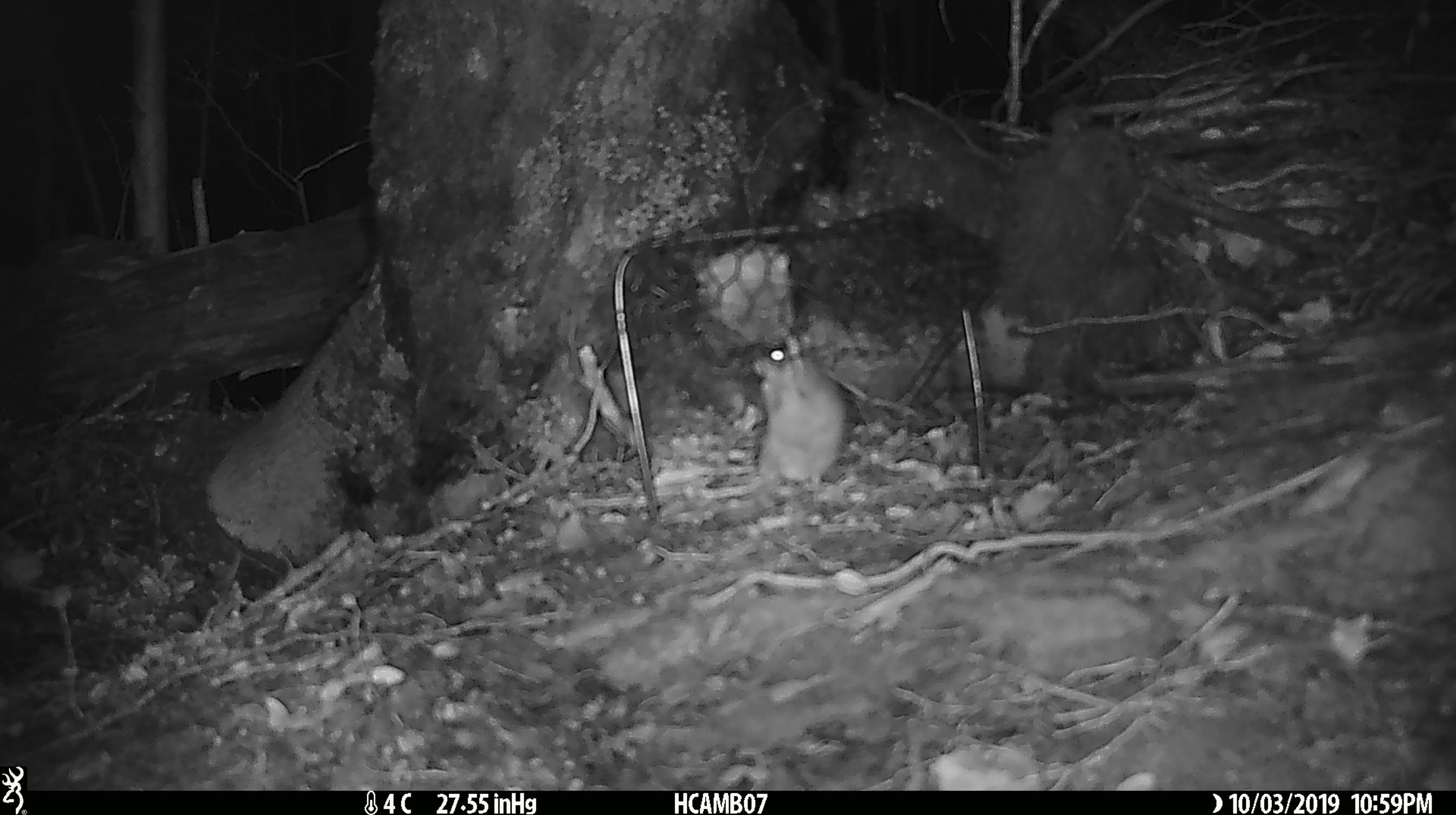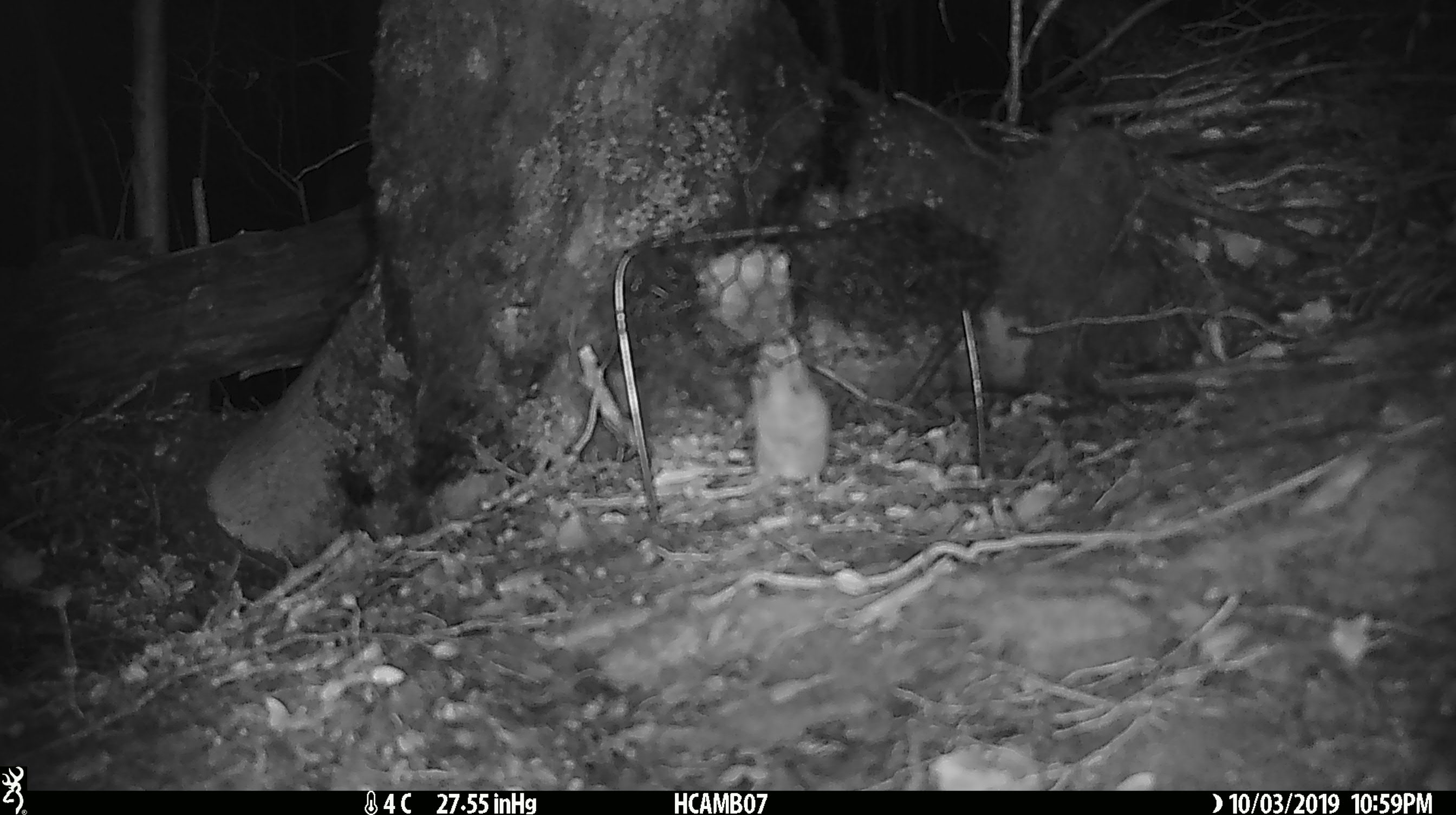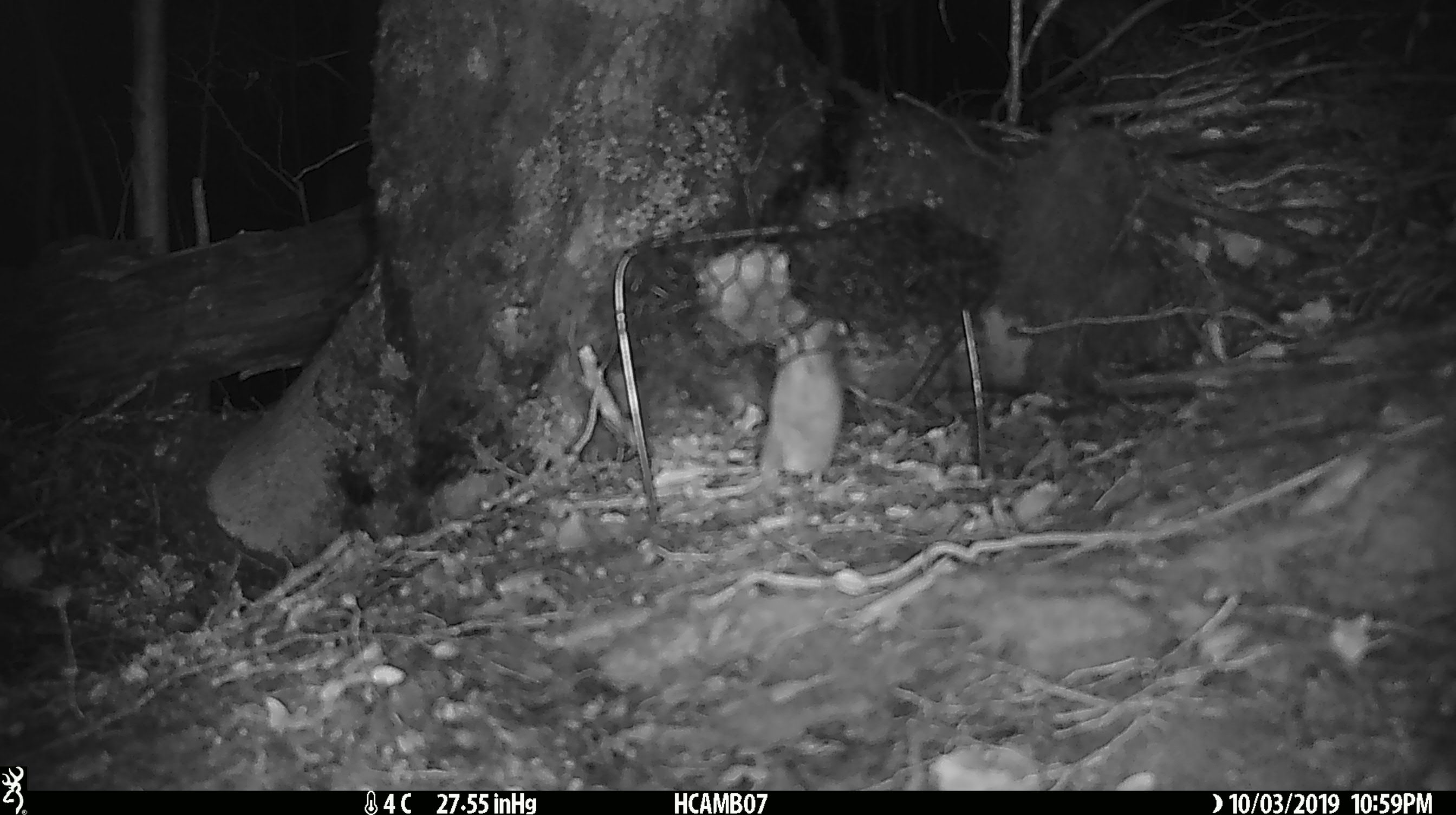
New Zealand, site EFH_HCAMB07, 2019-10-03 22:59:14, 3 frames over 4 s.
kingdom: Animalia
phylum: Chordata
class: Mammalia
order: Rodentia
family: Muridae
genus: Mus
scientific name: Mus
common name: mouse